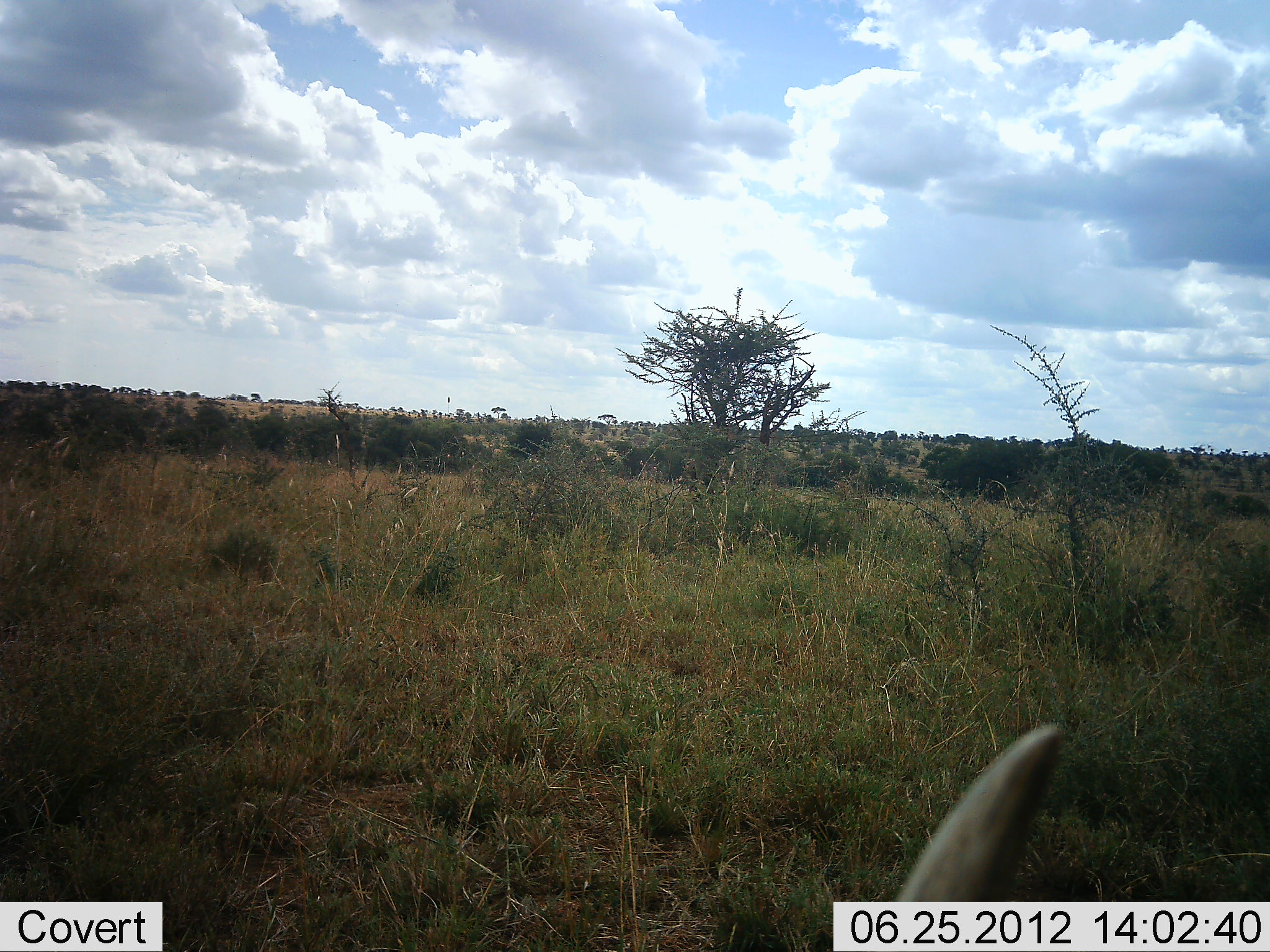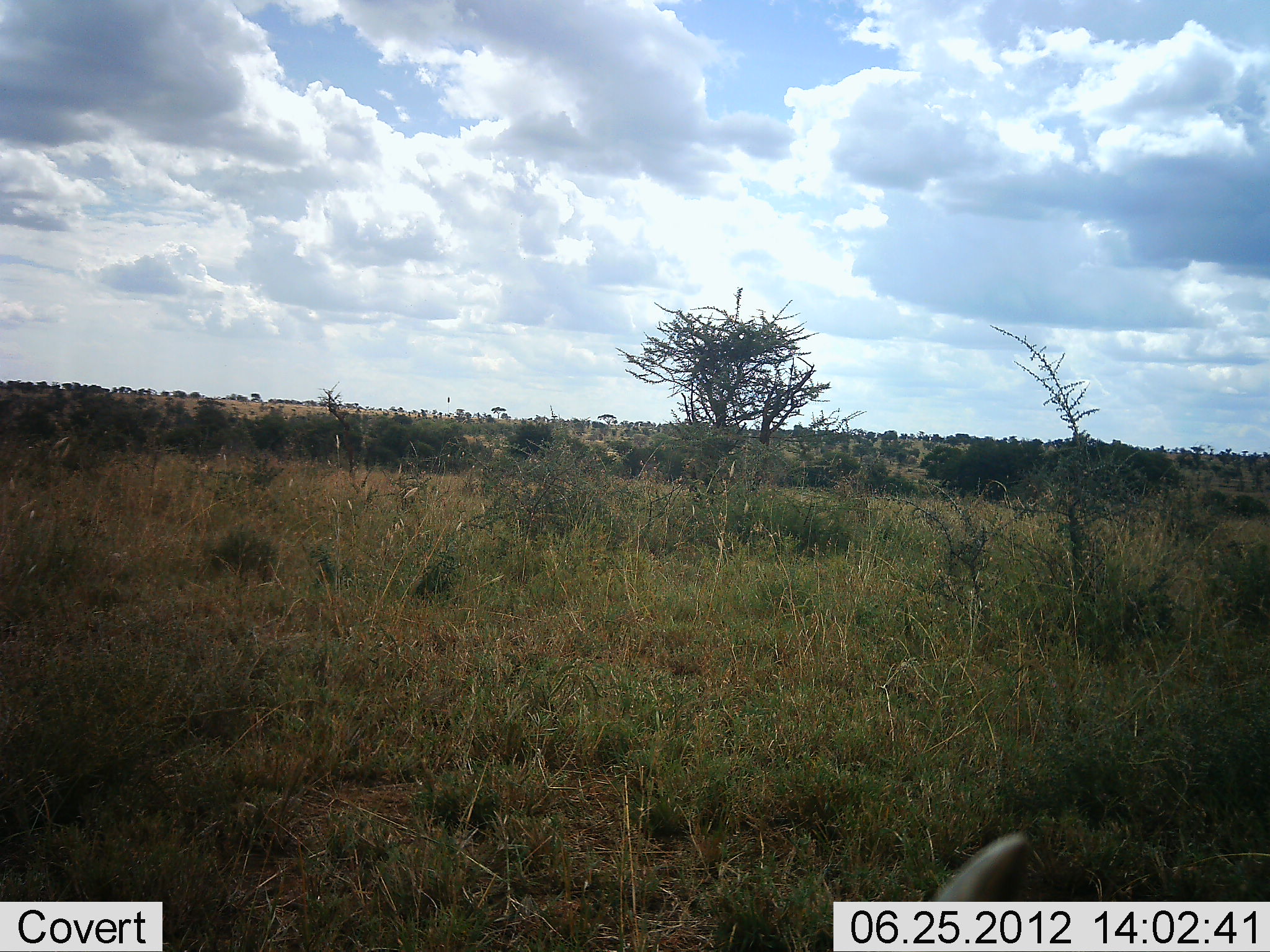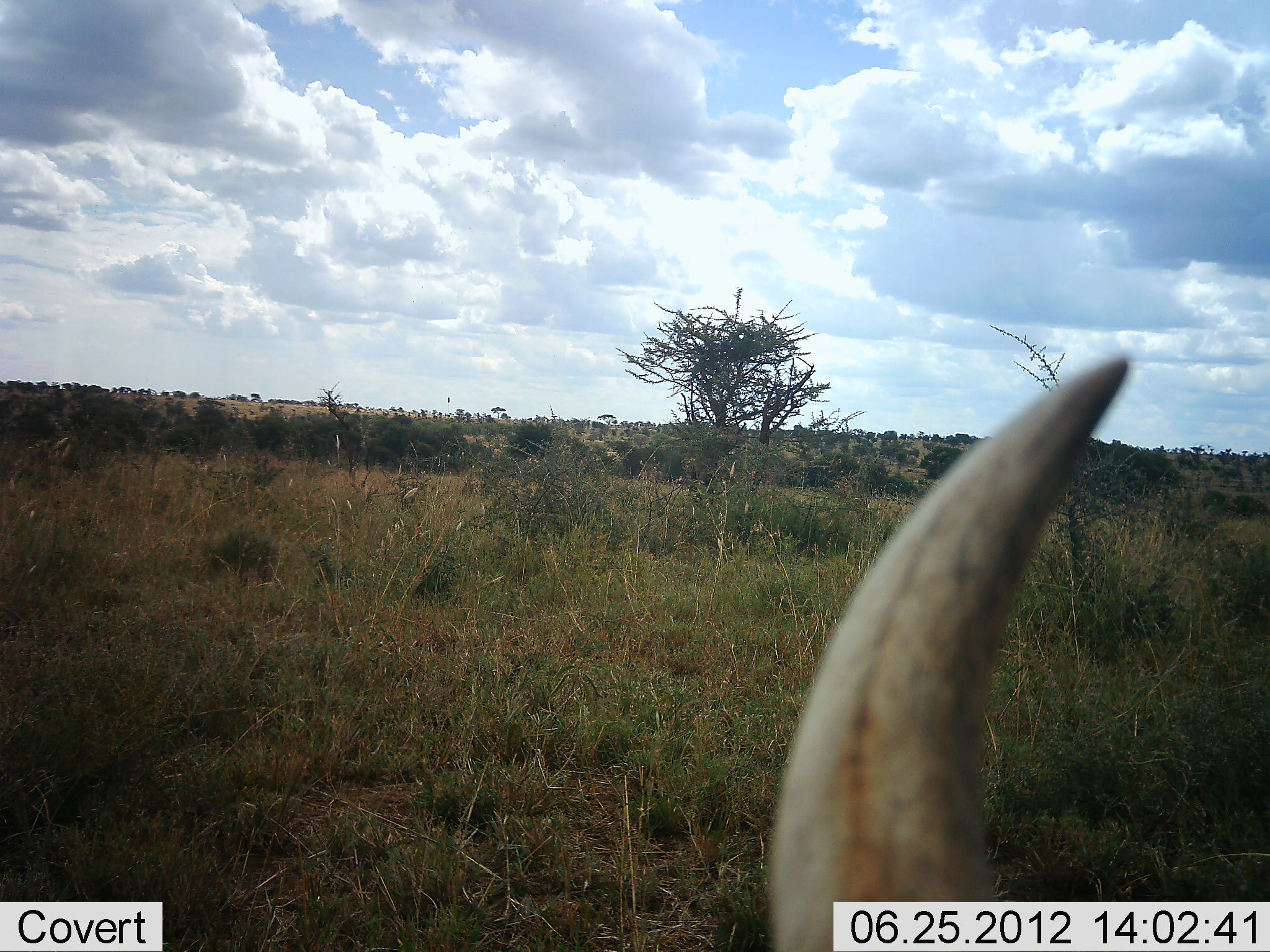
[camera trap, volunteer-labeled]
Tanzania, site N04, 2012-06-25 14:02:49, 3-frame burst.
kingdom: Animalia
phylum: Chordata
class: Mammalia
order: Artiodactyla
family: Bovidae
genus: Eudorcas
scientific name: Eudorcas thomsonii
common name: thomson's gazelle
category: gazellethomsons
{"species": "gazellethomsons (thomson's gazelle) (Eudorcas thomsonii)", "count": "1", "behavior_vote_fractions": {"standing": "67%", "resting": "33%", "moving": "0%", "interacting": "0%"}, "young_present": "0%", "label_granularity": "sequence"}